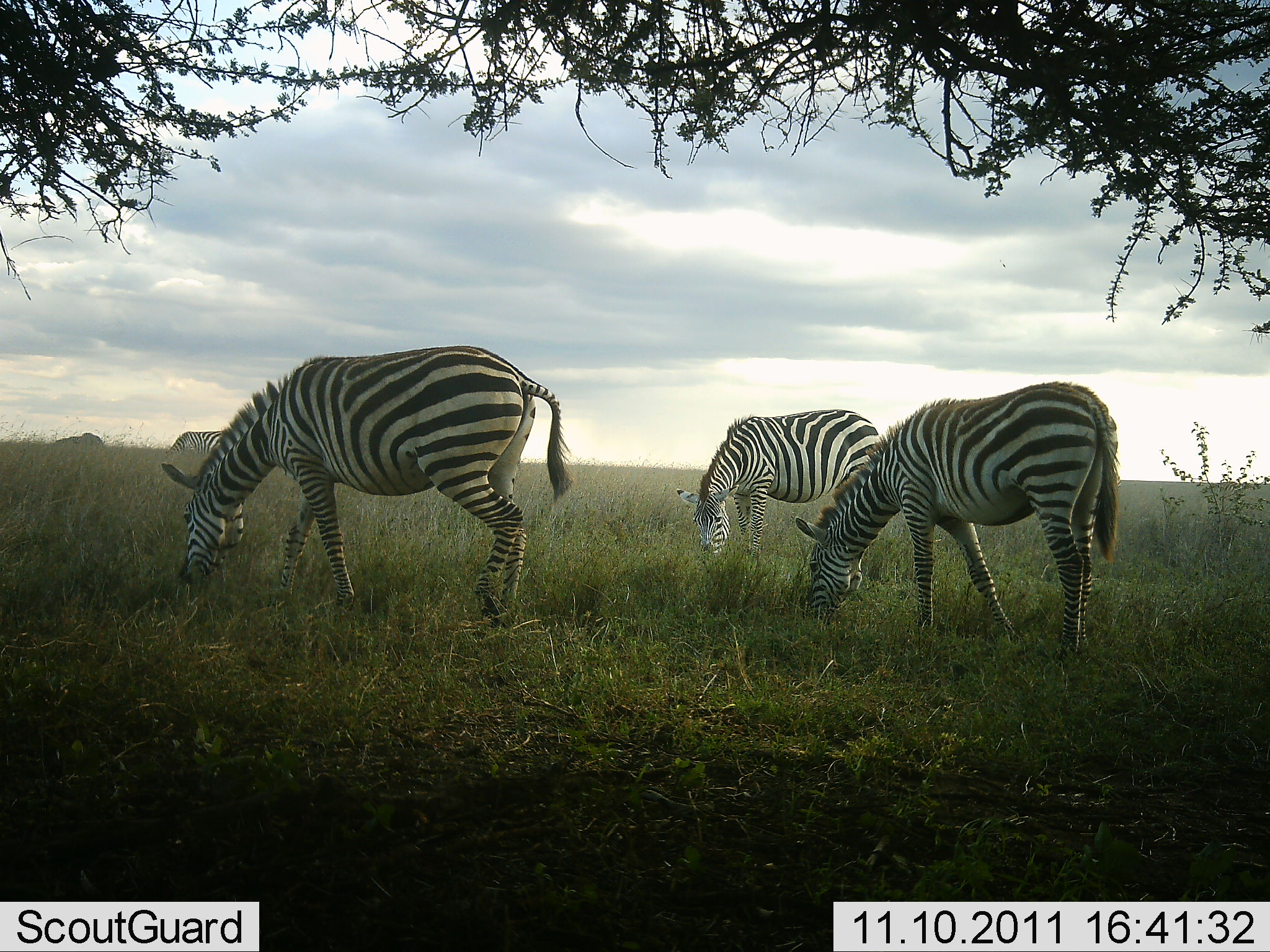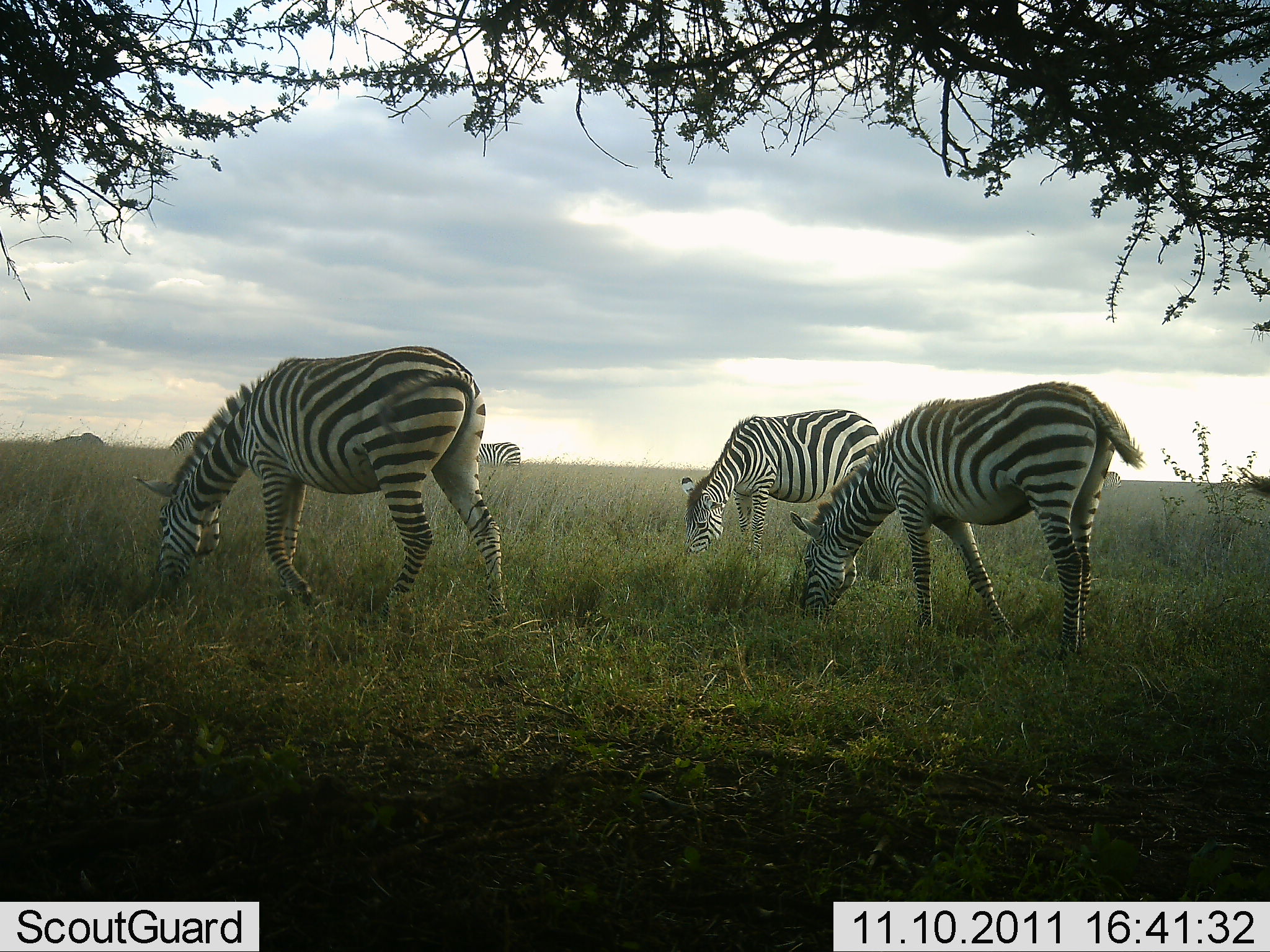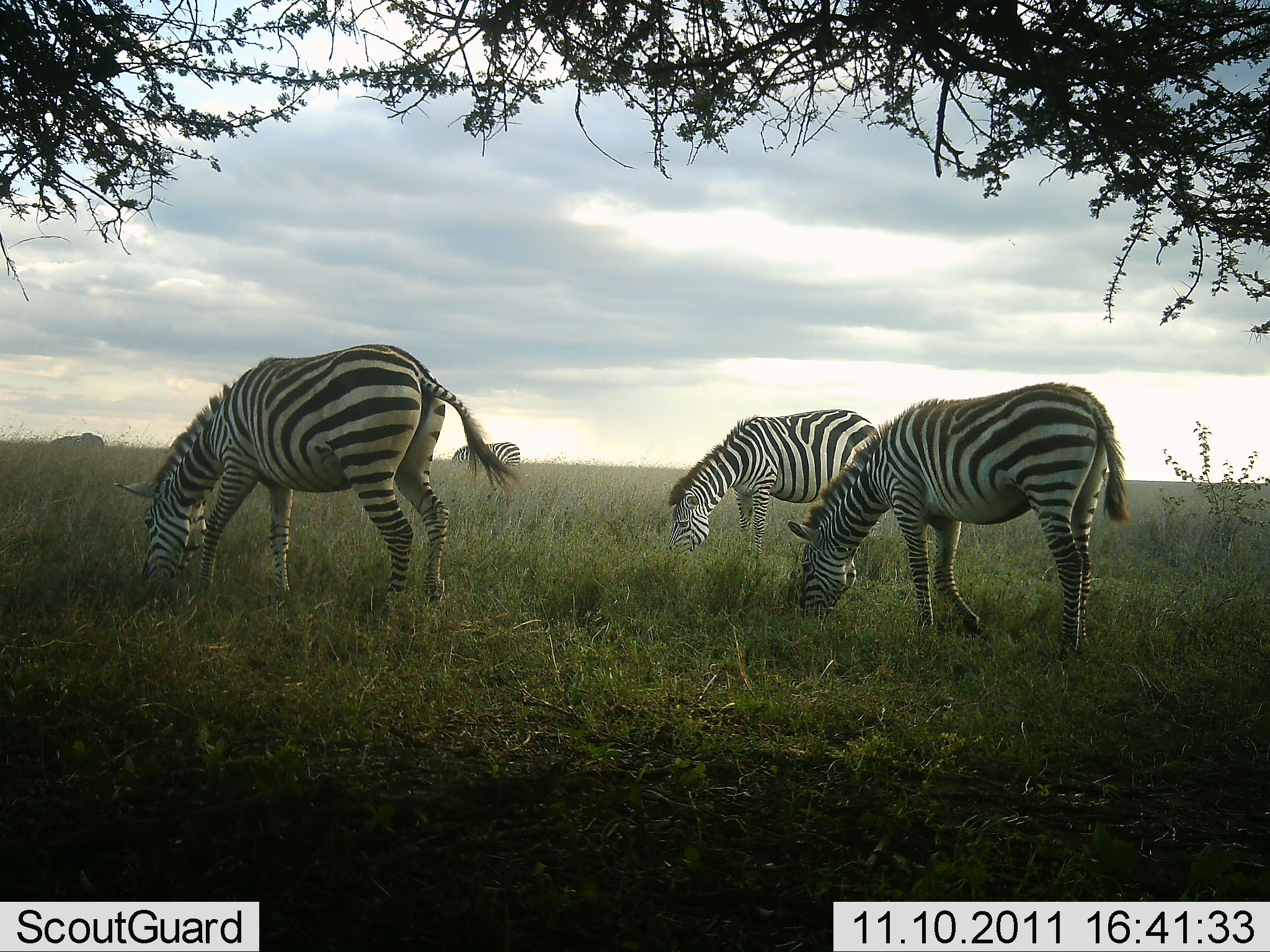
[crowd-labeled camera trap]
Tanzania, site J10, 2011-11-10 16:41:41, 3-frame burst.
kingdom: Animalia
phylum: Chordata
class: Mammalia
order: Perissodactyla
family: Equidae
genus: Equus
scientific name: Equus quagga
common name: plains zebra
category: zebra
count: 4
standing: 38%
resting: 0%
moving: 31%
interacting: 0%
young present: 0%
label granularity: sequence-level